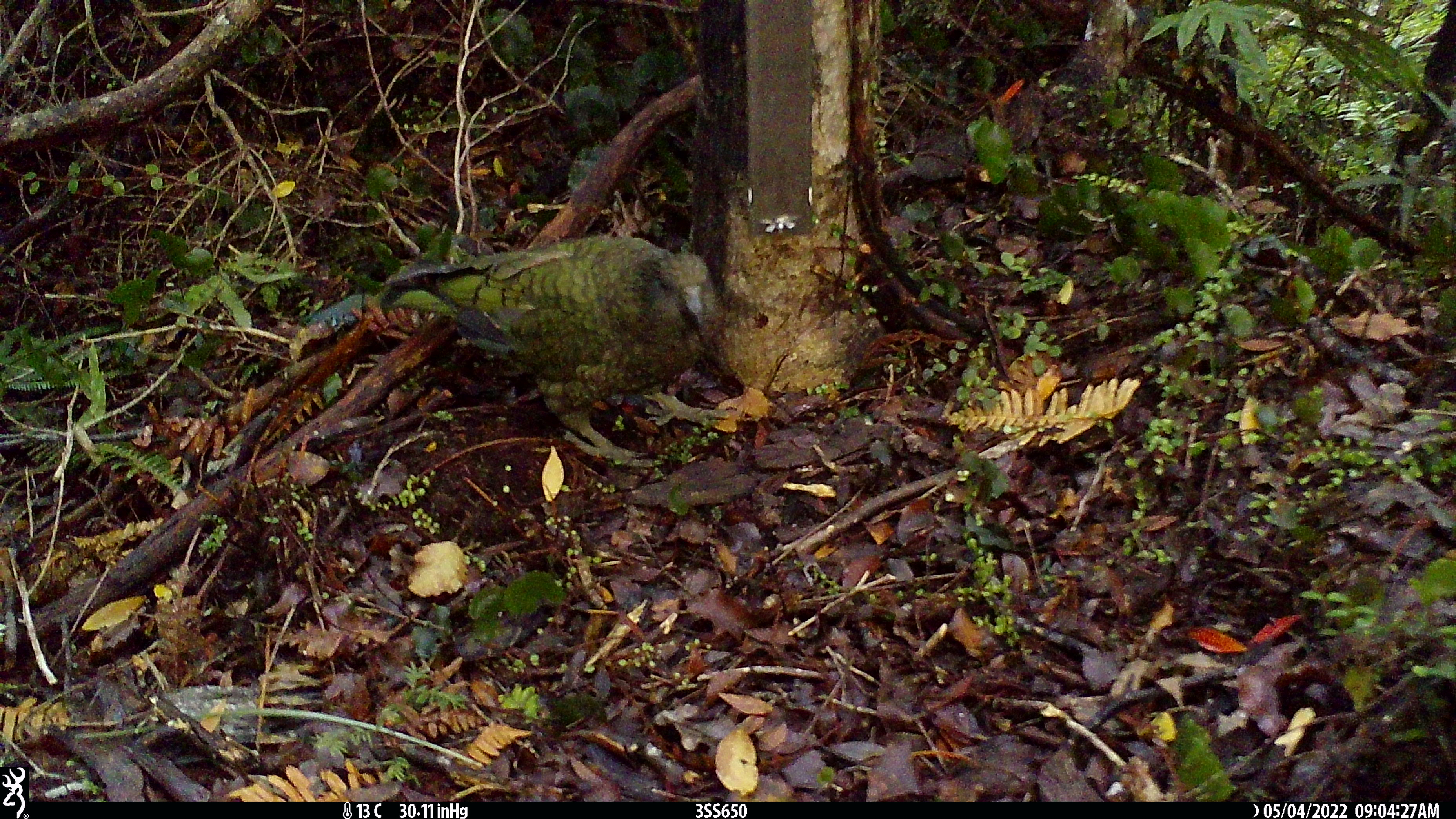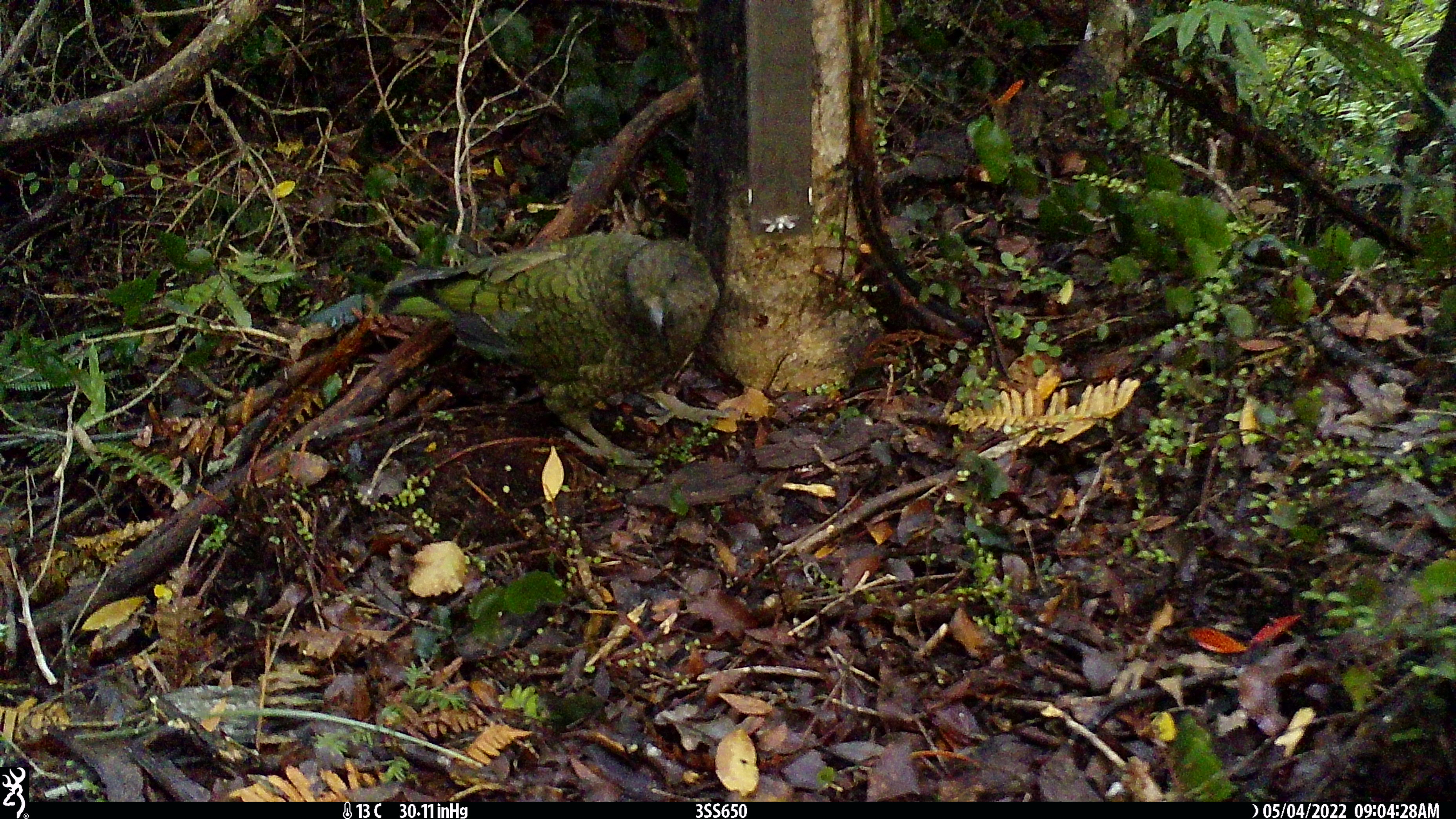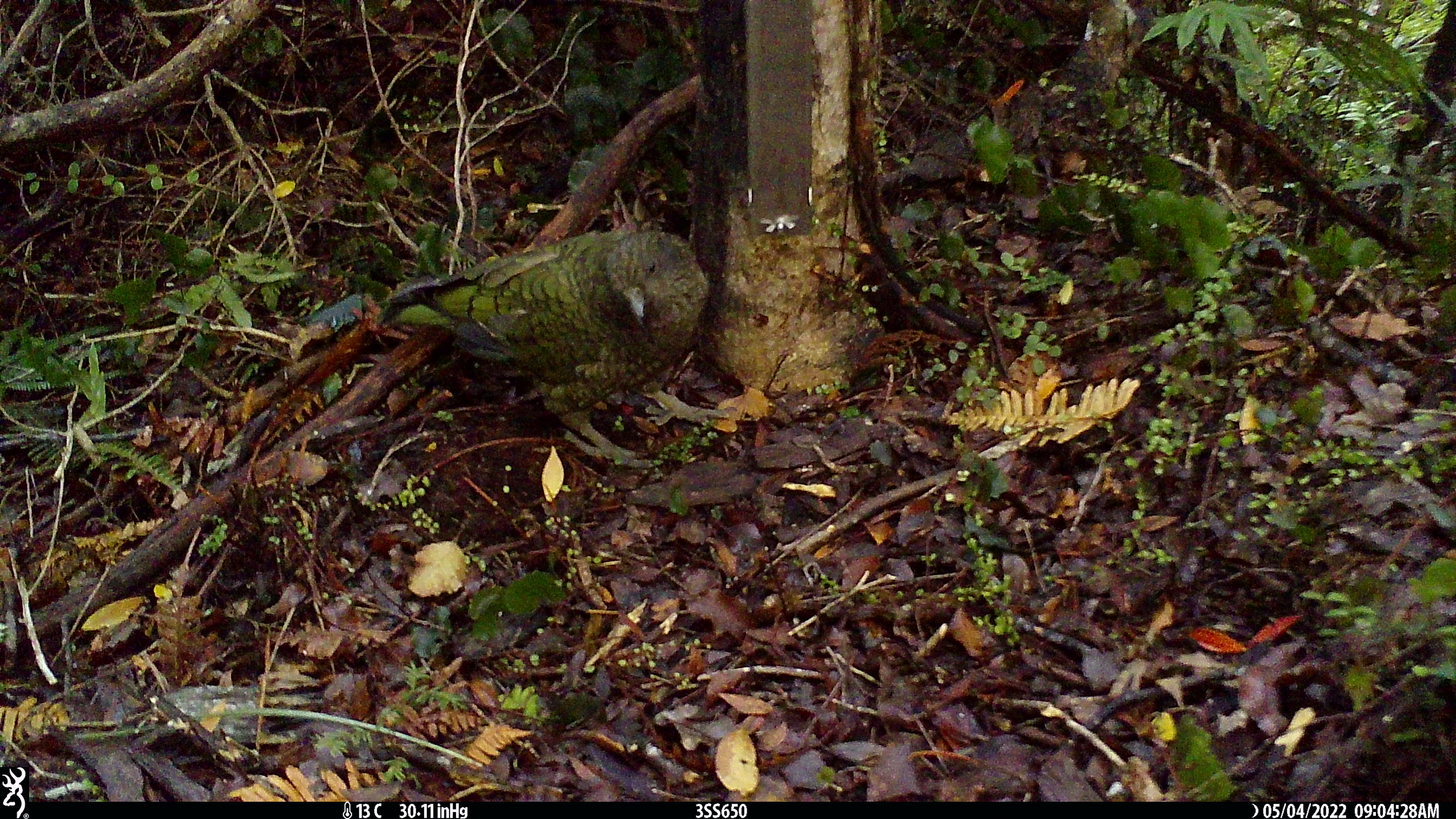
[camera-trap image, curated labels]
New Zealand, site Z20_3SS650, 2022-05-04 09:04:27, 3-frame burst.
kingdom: Animalia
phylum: Chordata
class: Aves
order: Psittaciformes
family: Strigopidae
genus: Nestor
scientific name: Nestor notabilis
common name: kea